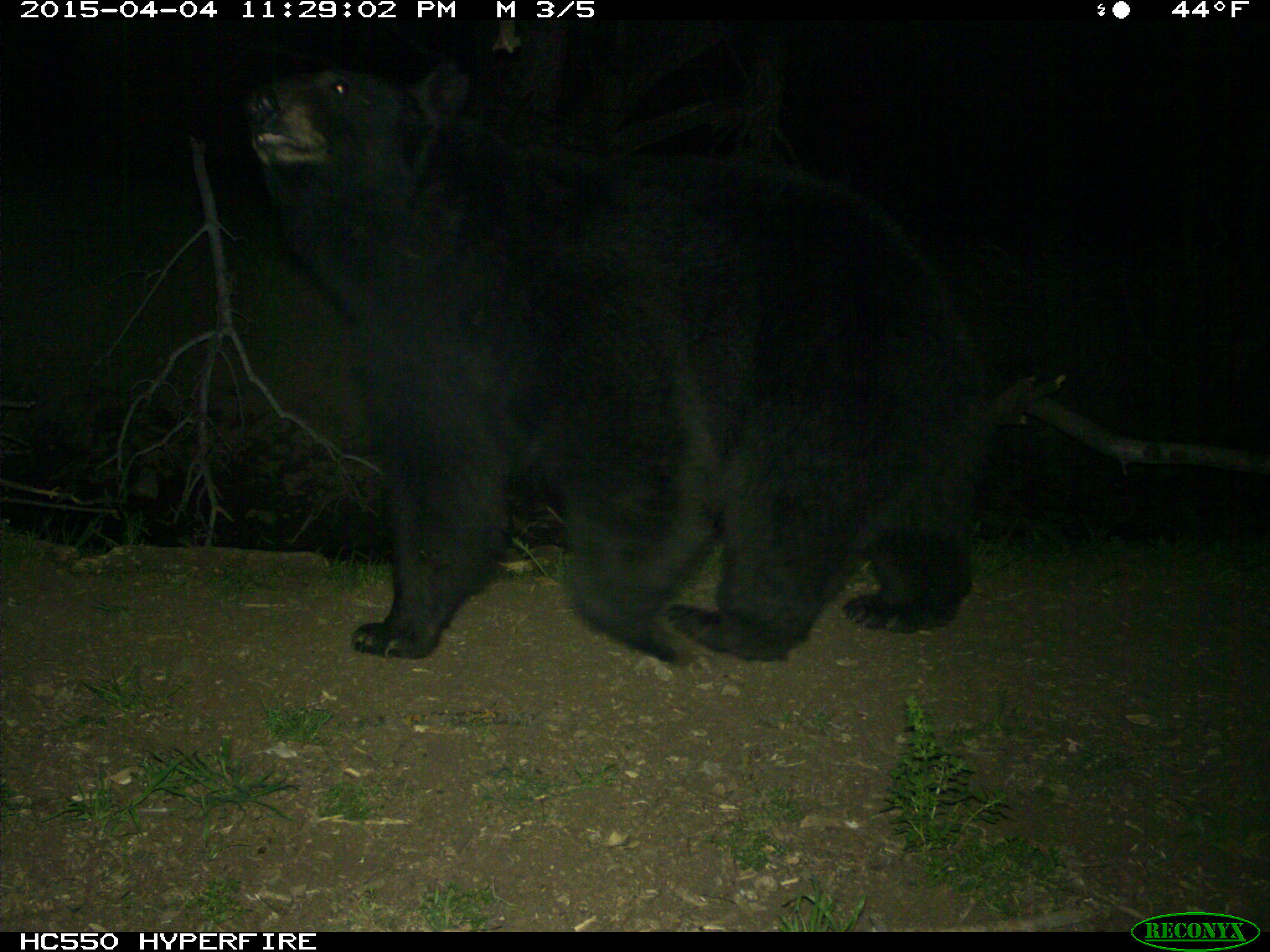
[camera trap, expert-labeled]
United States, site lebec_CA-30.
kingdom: Animalia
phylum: Chordata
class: Mammalia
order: Carnivora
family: Ursidae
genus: Ursus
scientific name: Ursus americanus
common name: american black bear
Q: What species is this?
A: Ursus americanus (american black bear).